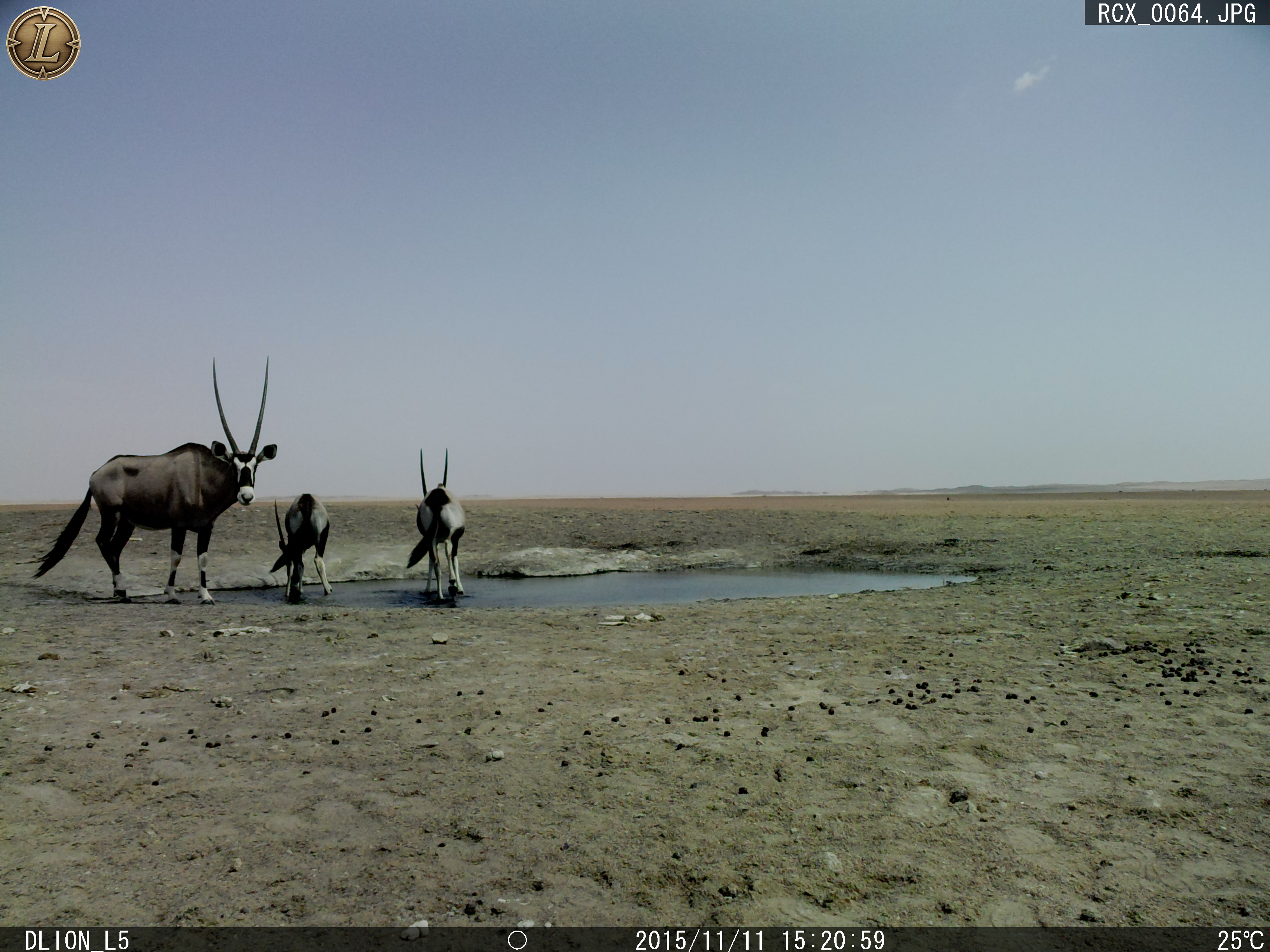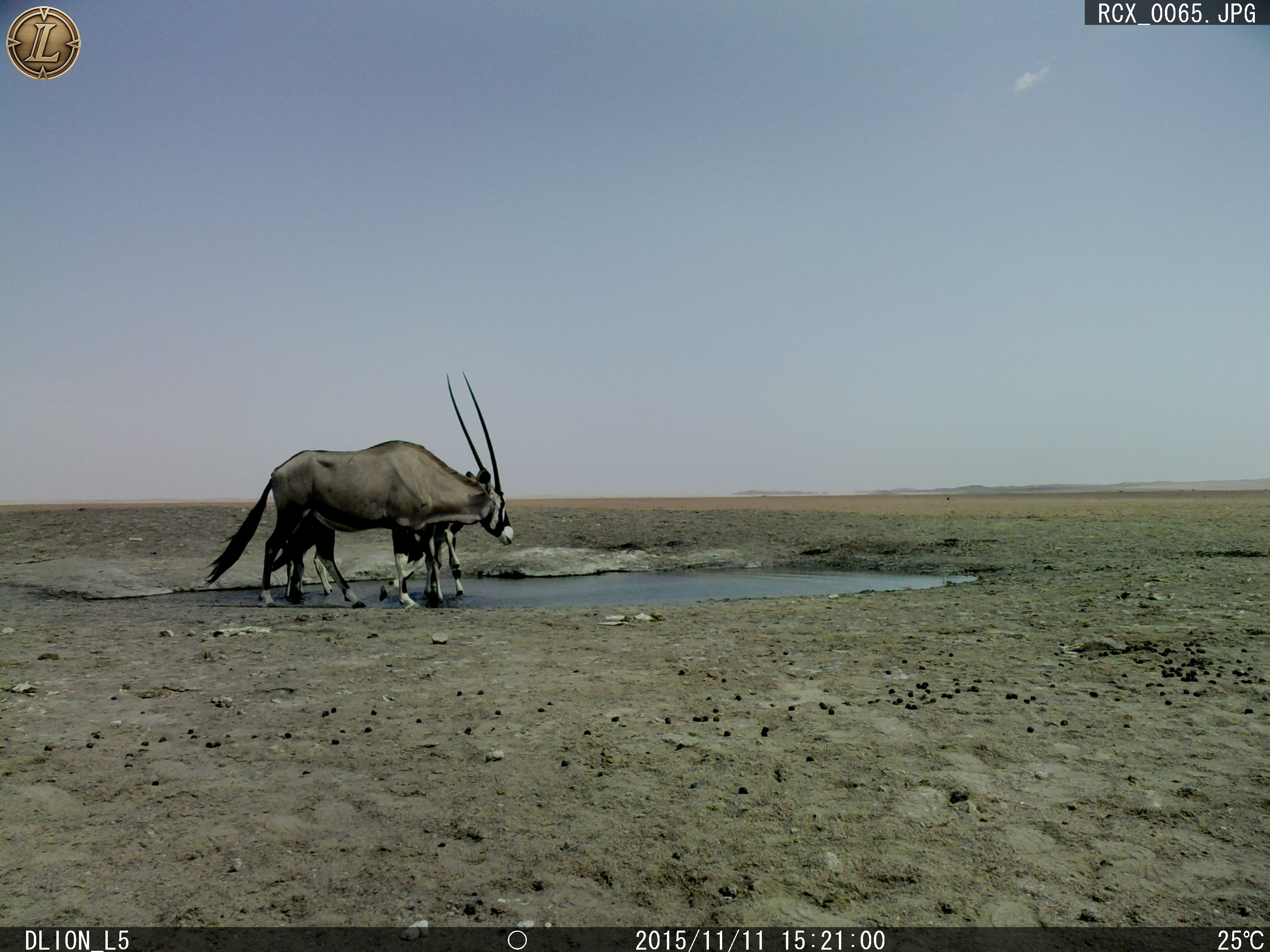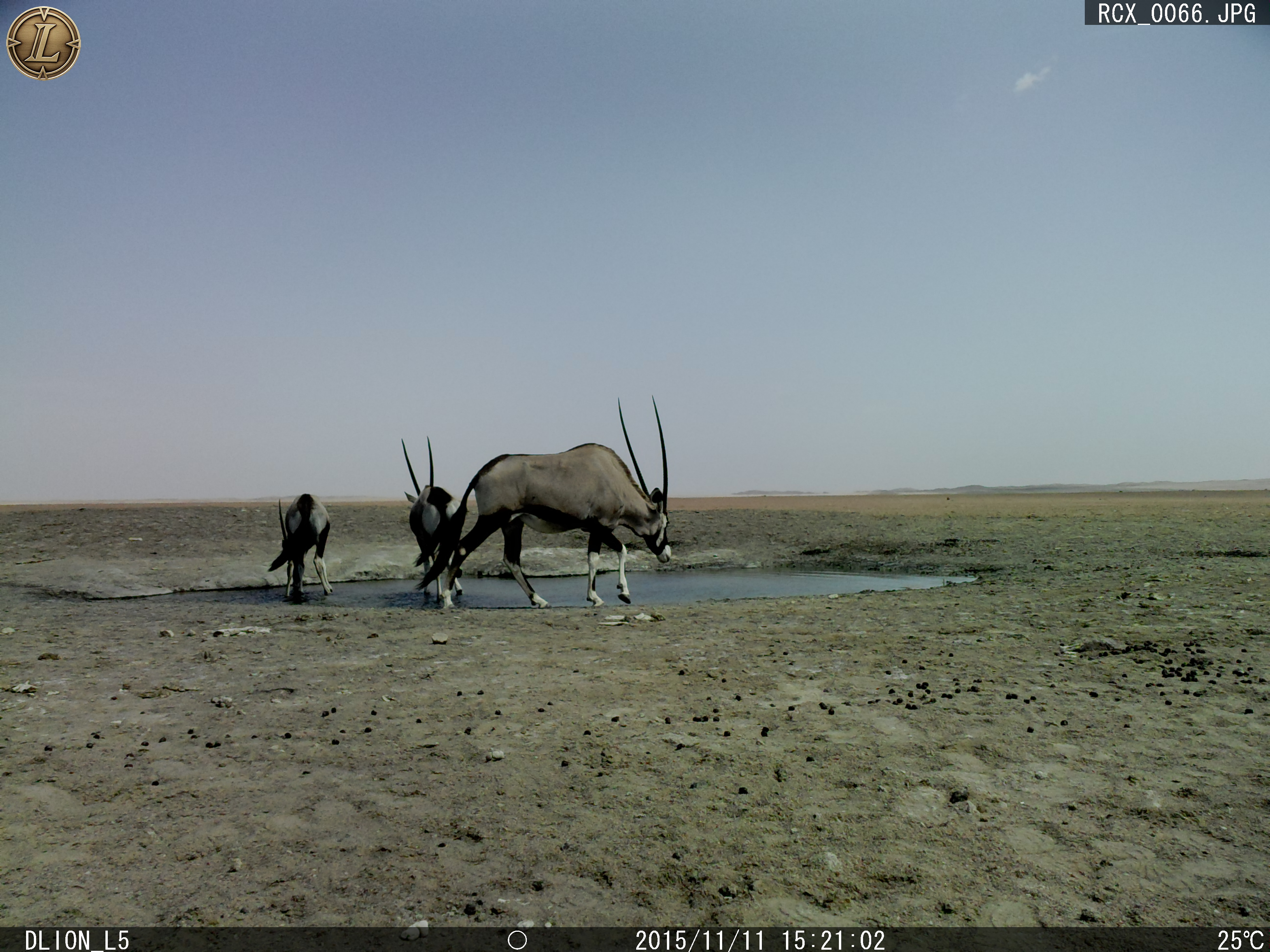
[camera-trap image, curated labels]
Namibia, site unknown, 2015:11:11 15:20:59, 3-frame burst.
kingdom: Animalia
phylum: Chordata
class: Mammalia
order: Artiodactyla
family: Bovidae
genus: Oryx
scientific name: Oryx gazella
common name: gemsbok